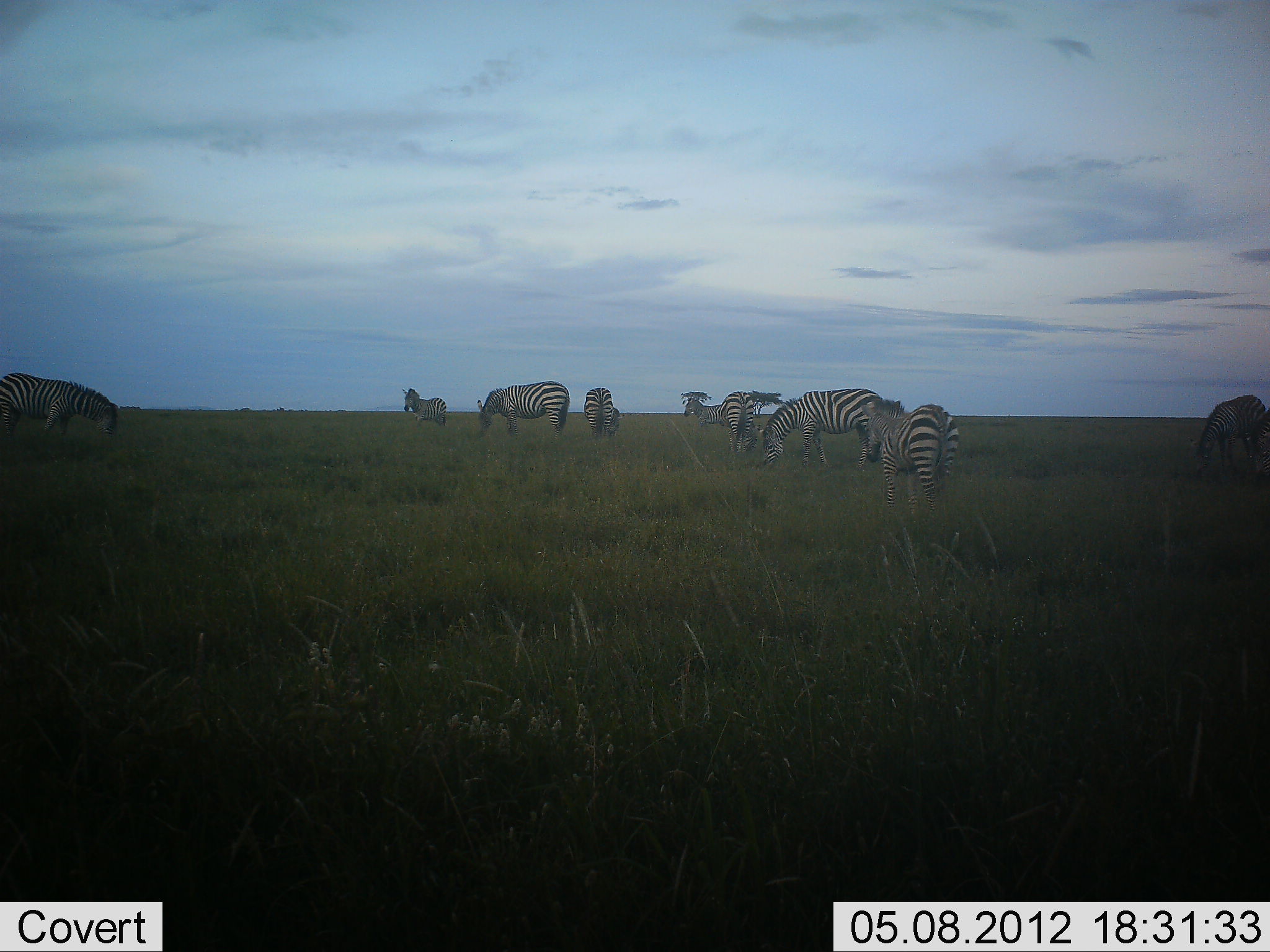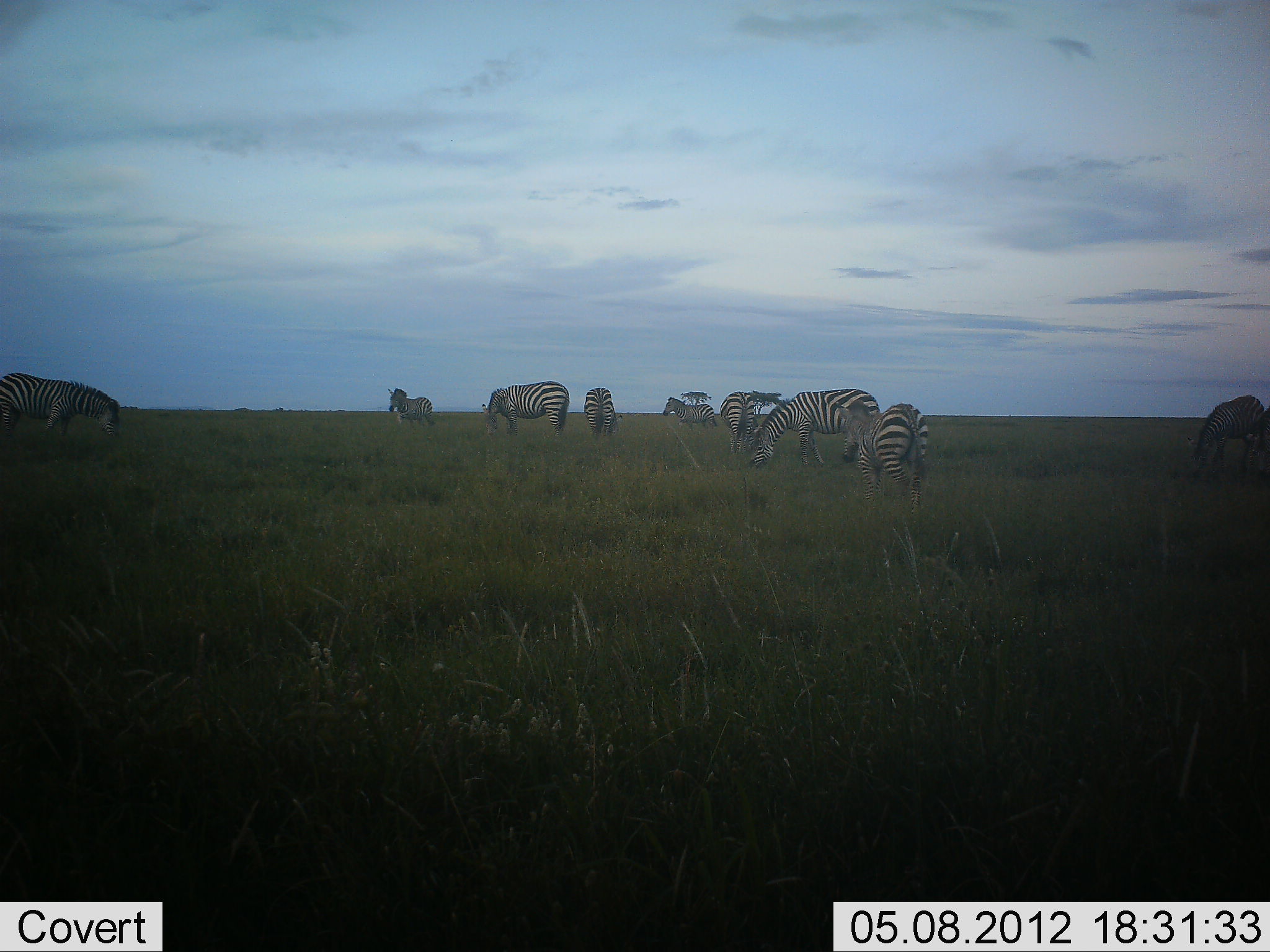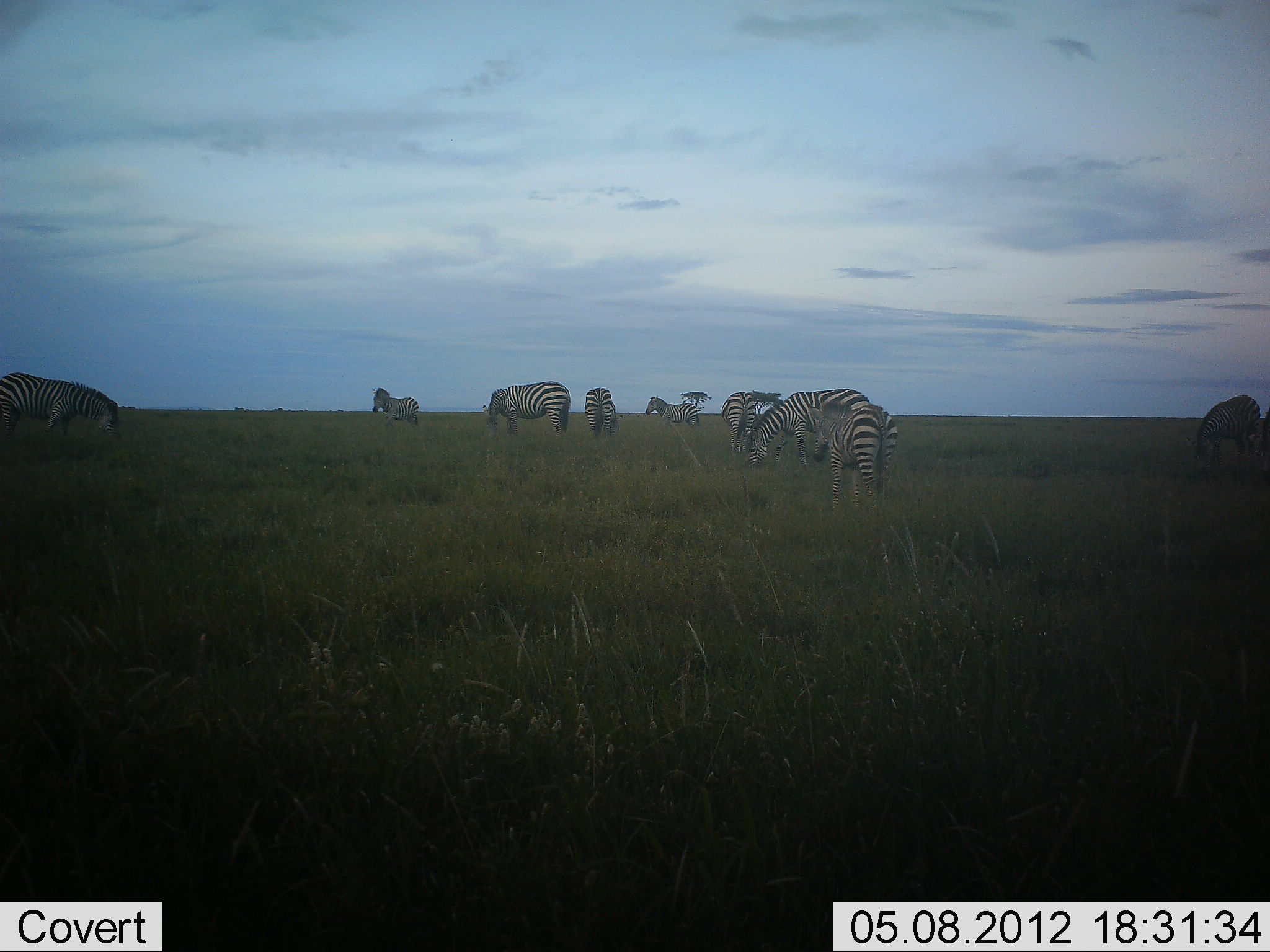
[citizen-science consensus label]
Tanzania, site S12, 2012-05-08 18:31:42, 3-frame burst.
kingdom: Animalia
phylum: Chordata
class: Mammalia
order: Perissodactyla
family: Equidae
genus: Equus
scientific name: Equus quagga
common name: plains zebra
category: zebra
Zebra (plains zebra) (Equus quagga), count 9. Behavior (volunteer vote fractions): standing 46%, resting 0%, moving 50%, interacting 12%. Young present (vote fraction): 4%. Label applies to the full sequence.